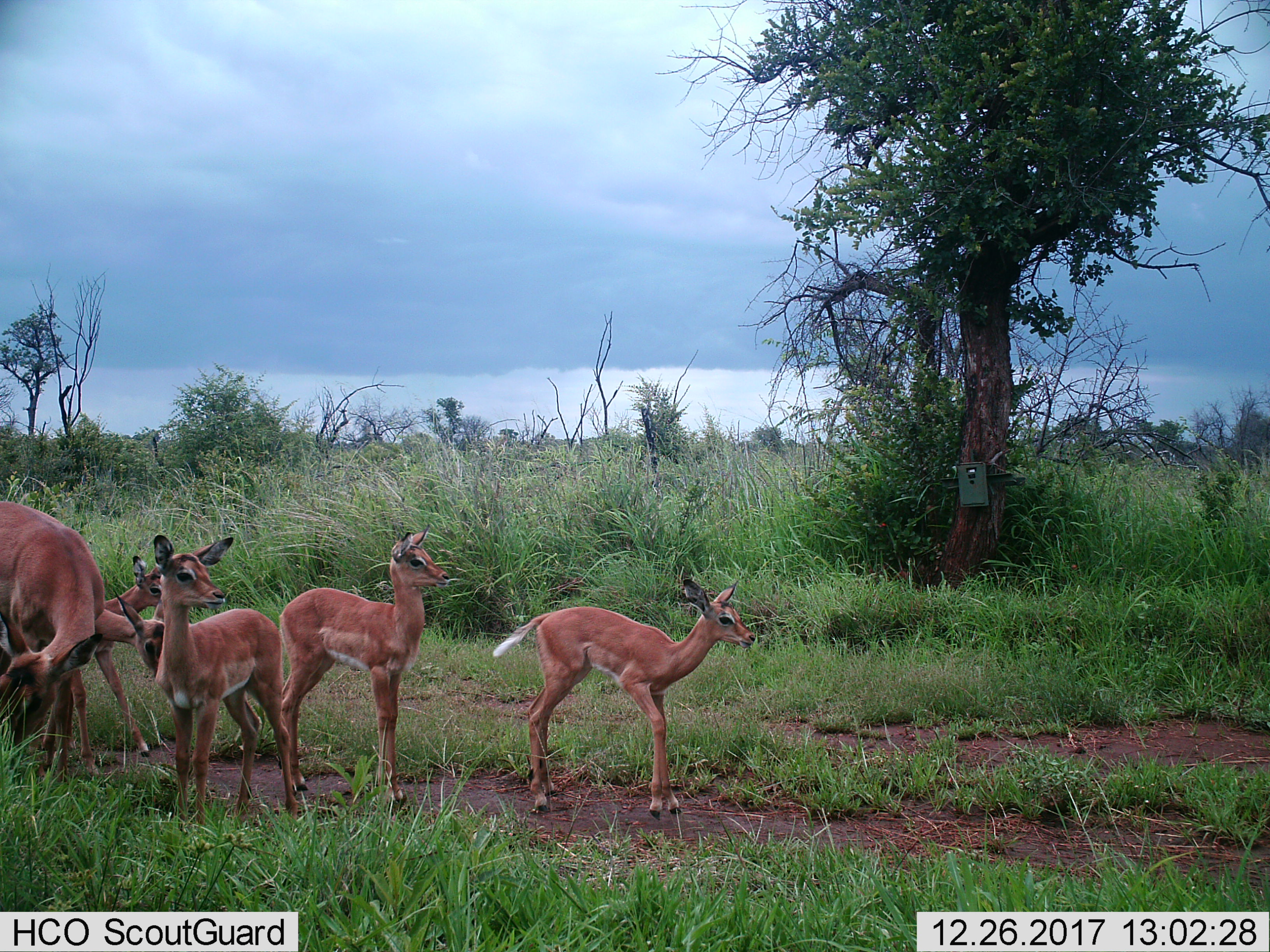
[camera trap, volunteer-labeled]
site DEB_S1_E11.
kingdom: Animalia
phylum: Chordata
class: Mammalia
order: Artiodactyla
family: Bovidae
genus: Aepyceros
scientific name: Aepyceros melampus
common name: impala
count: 6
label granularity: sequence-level